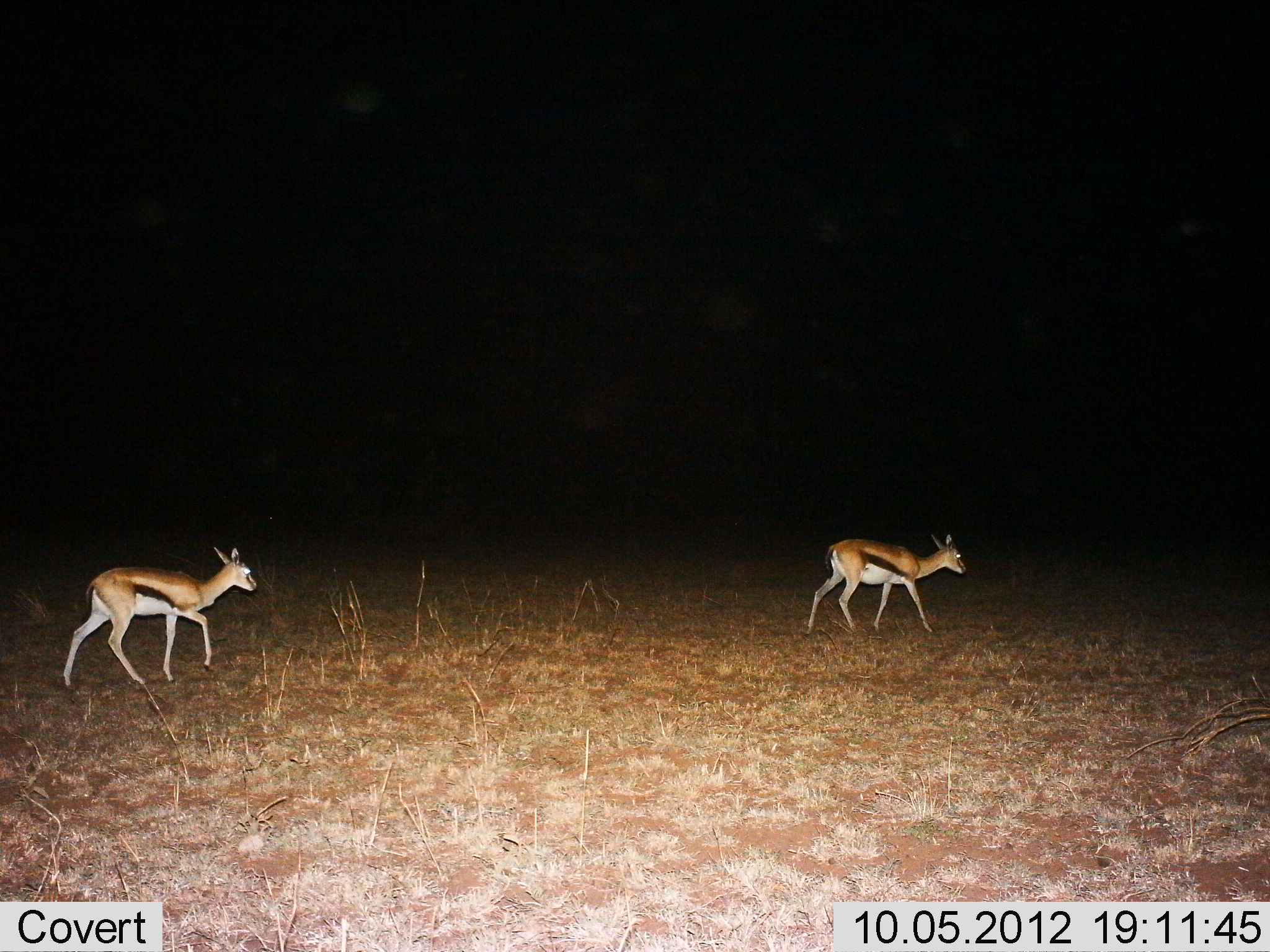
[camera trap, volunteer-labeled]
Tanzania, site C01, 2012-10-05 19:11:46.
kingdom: Animalia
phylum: Chordata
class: Mammalia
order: Artiodactyla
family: Bovidae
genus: Eudorcas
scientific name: Eudorcas thomsonii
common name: thomson's gazelle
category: gazellethomsons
Gazellethomsons (thomson's gazelle) (Eudorcas thomsonii), count 2. Behavior (volunteer vote fractions): standing 0%, resting 0%, moving 100%, interacting 0%. Young present (vote fraction): 10%. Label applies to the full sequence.